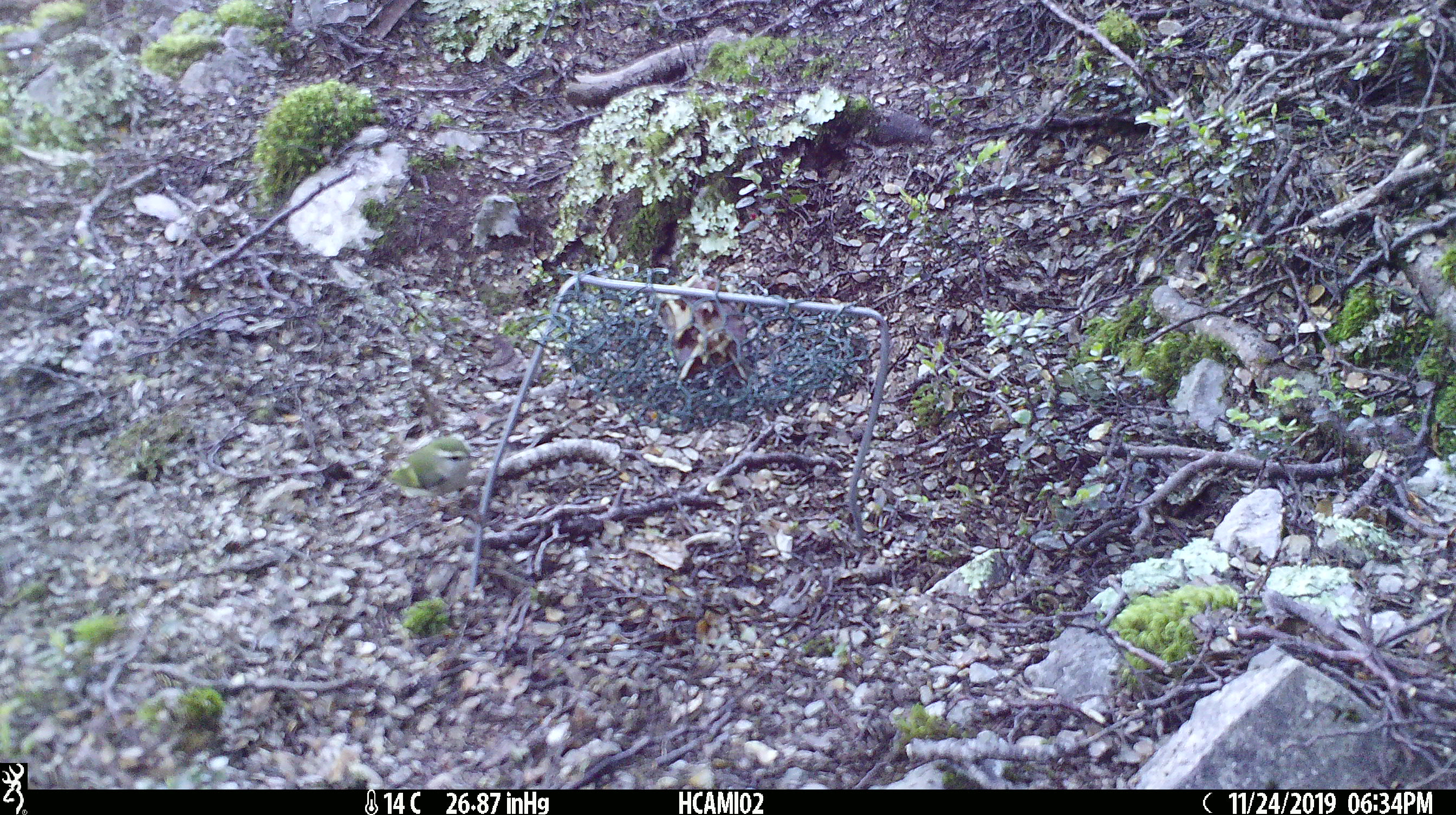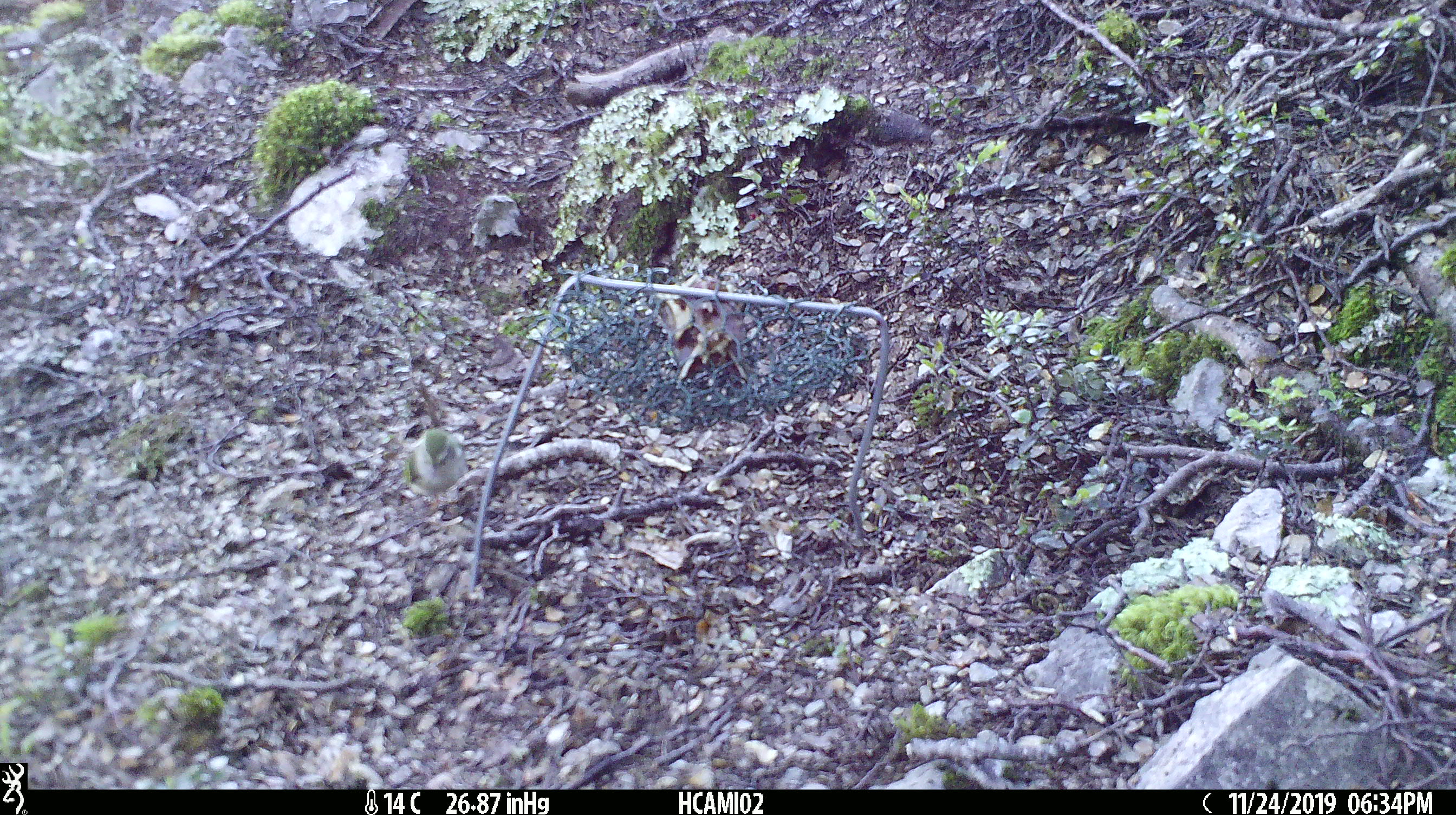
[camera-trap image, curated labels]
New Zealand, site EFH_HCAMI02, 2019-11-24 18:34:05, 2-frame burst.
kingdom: Animalia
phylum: Chordata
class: Aves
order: Passeriformes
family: Acanthisittidae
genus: Acanthisitta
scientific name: Acanthisitta chloris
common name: rifleman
Rifleman (Acanthisitta chloris).